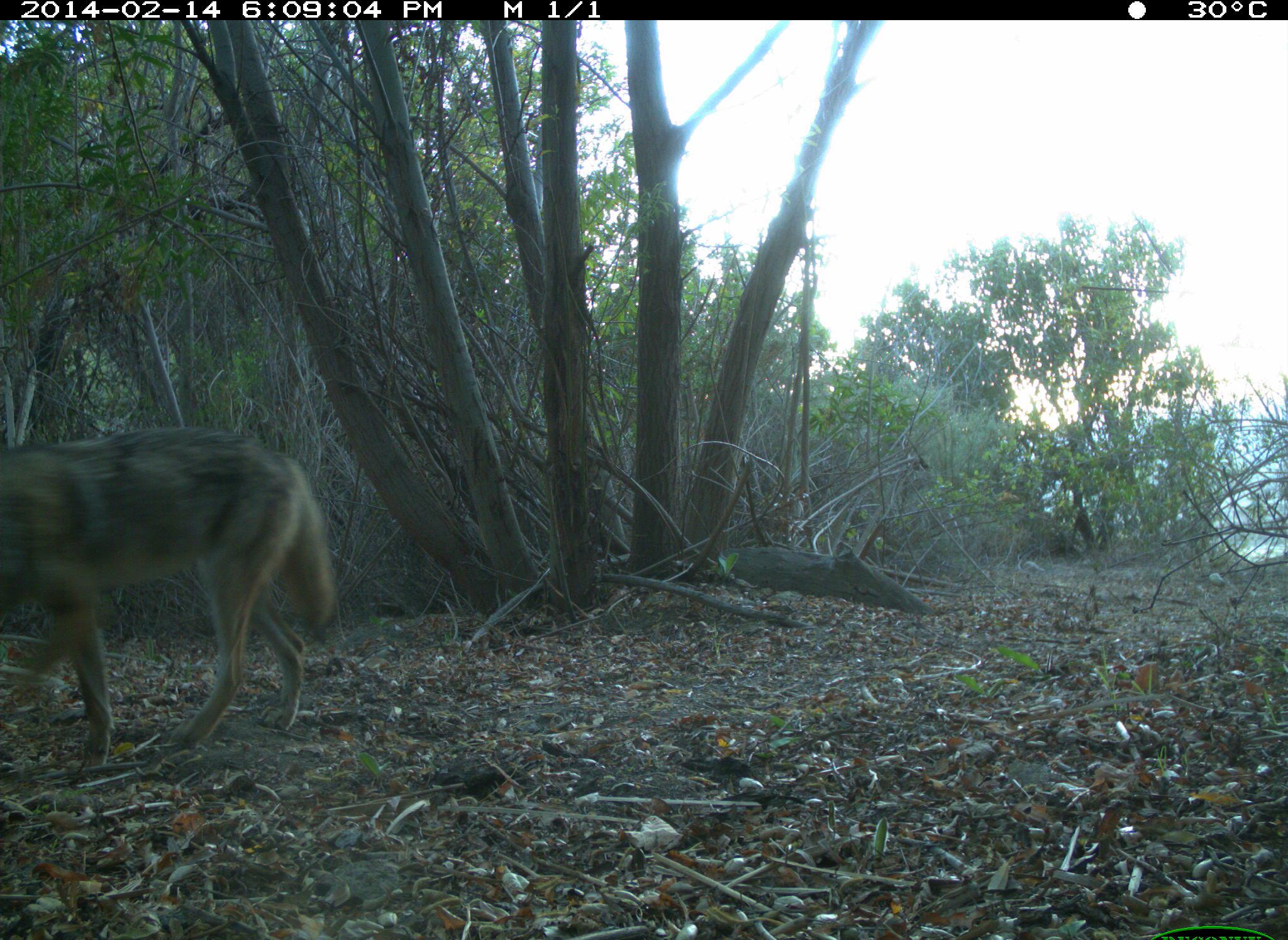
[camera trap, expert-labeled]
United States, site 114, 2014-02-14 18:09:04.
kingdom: Animalia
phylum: Chordata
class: Mammalia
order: Carnivora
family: Canidae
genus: Canis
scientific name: Canis latrans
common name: coyote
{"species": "coyote (Canis latrans)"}